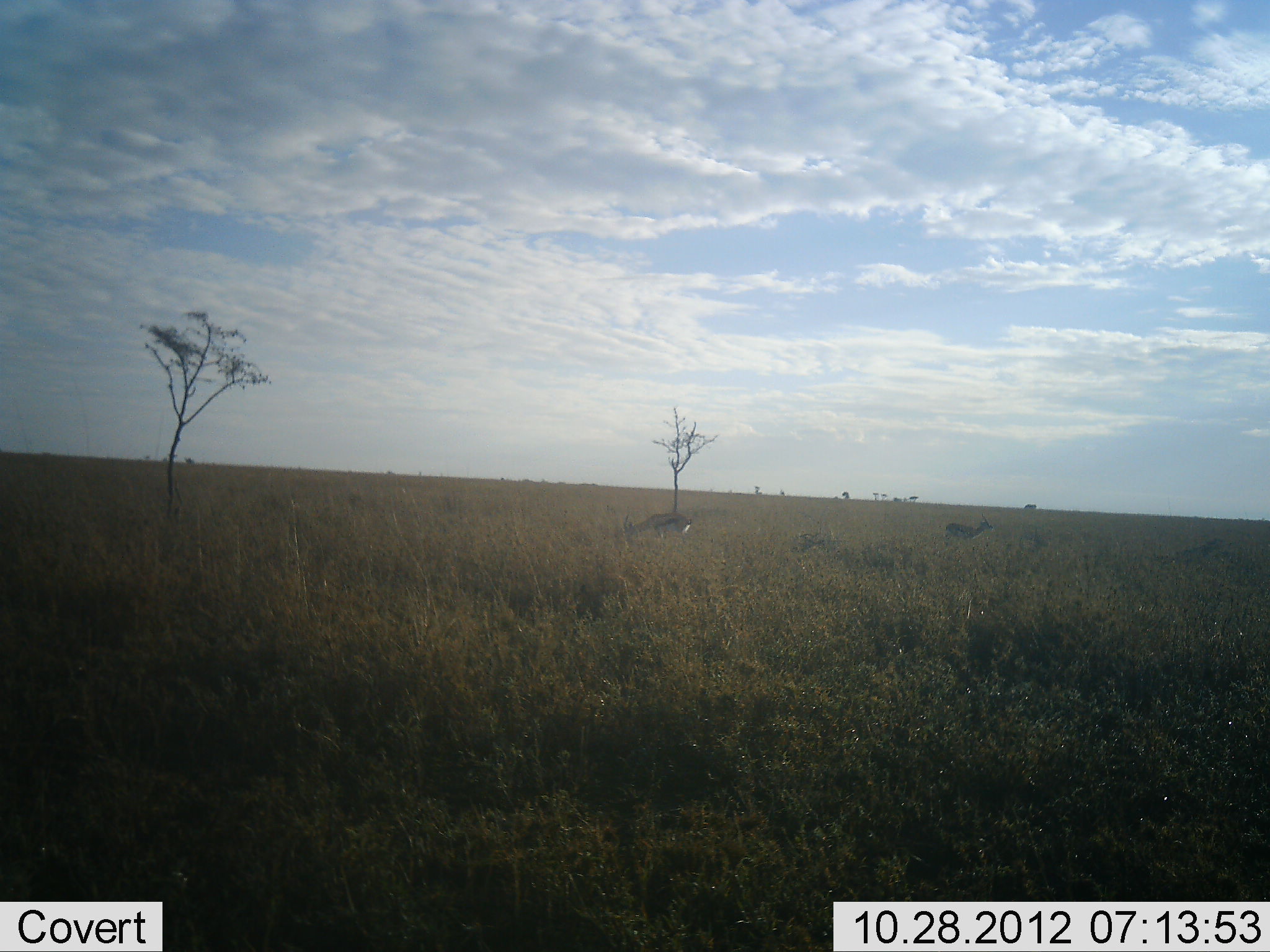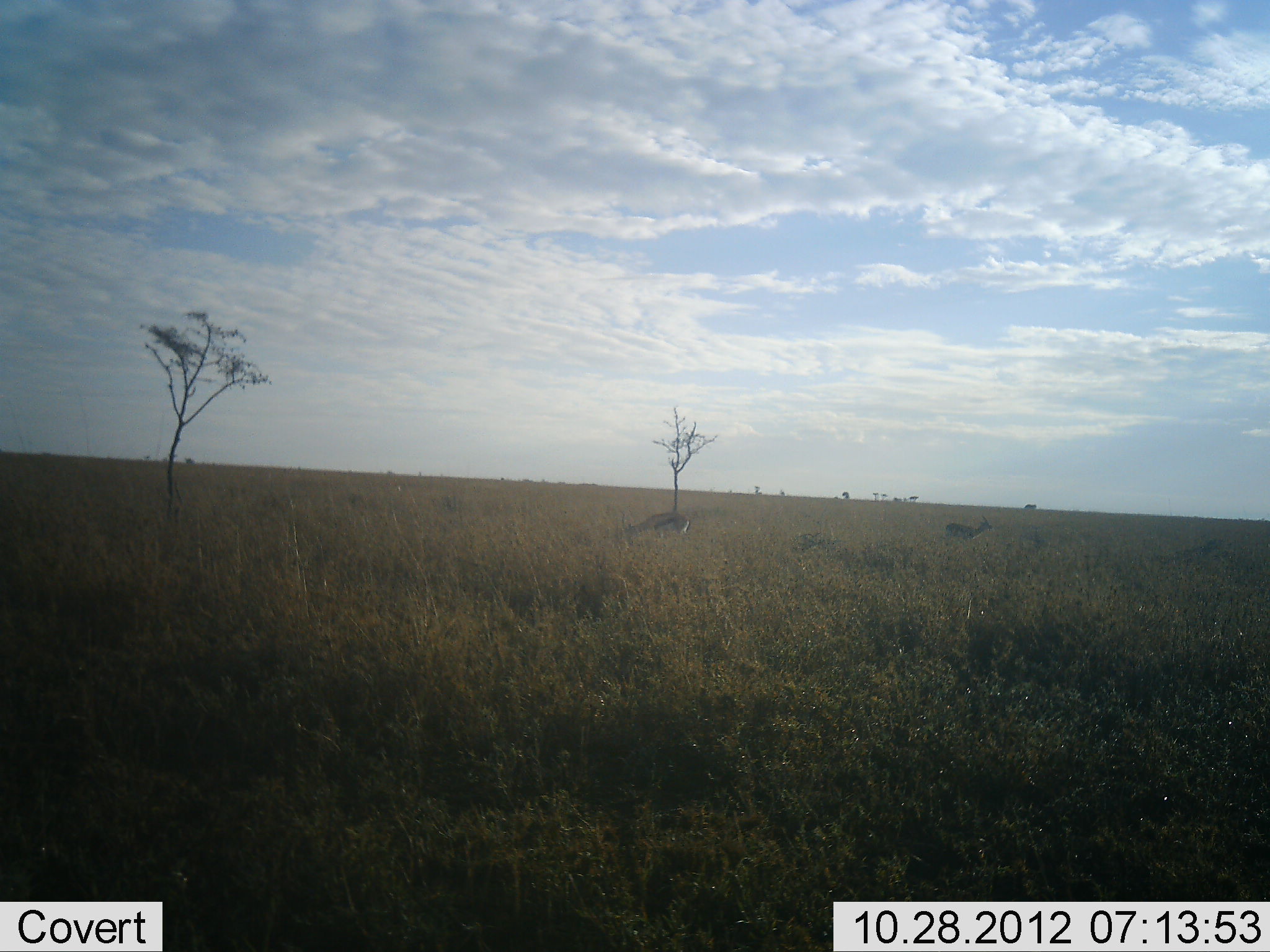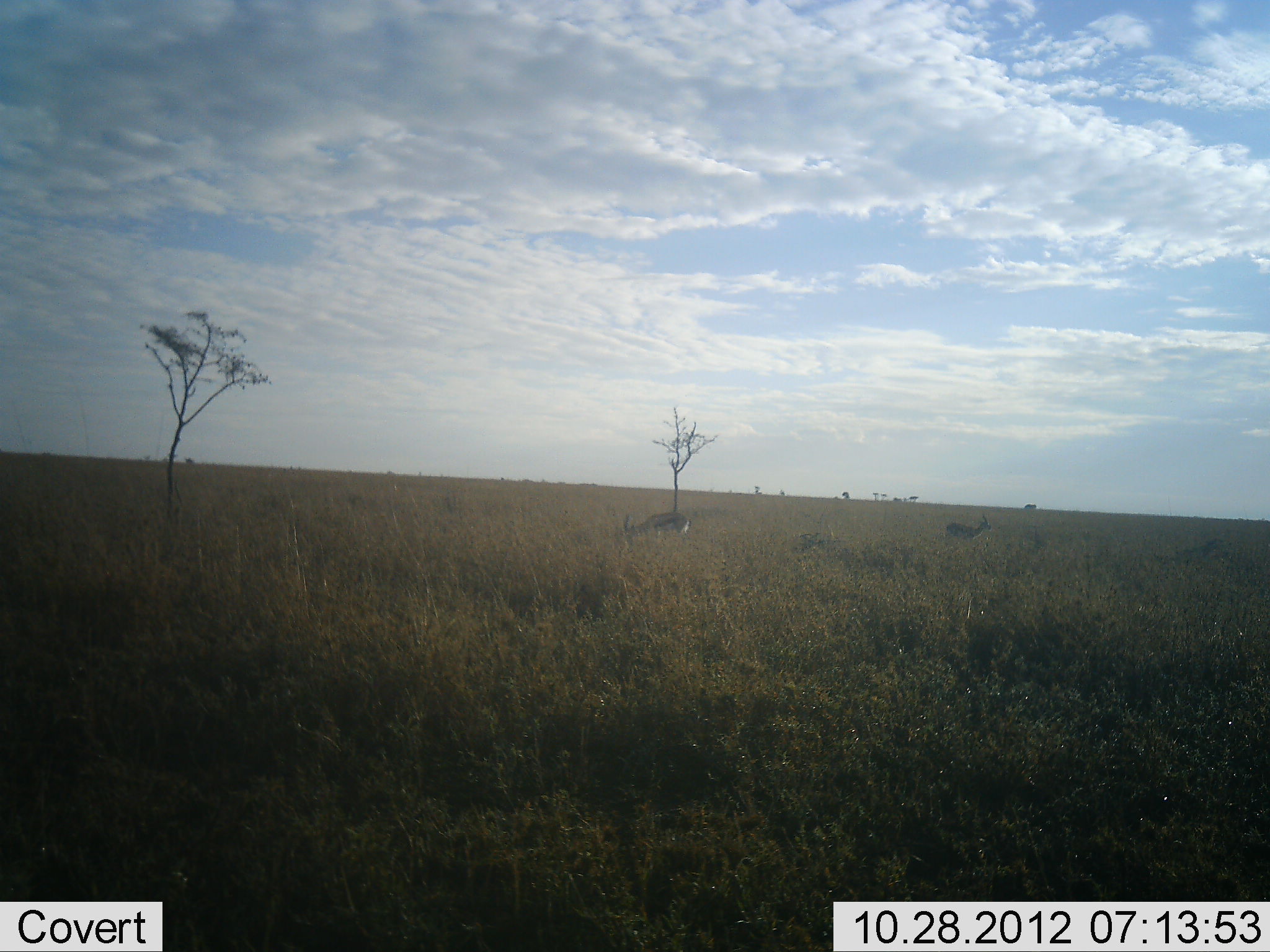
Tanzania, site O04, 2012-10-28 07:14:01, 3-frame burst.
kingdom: Animalia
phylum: Chordata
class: Mammalia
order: Artiodactyla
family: Bovidae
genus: Eudorcas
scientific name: Eudorcas thomsonii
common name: thomson's gazelle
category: gazellethomsons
Gazellethomsons (thomson's gazelle) (Eudorcas thomsonii), count 2. Behavior (volunteer vote fractions): standing 50%, resting 0%, moving 0%, interacting 0%. Young present (vote fraction): 10%. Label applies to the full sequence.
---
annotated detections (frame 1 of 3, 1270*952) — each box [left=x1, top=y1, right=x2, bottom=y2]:
animal: [left=621, top=509, right=694, bottom=538]; [left=943, top=513, right=995, bottom=542]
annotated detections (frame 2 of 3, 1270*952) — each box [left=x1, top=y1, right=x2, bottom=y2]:
animal: [left=625, top=511, right=692, bottom=543]; [left=943, top=513, right=993, bottom=543]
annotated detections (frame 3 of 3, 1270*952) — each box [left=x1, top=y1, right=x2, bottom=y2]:
animal: [left=624, top=510, right=691, bottom=538]; [left=944, top=513, right=992, bottom=540]